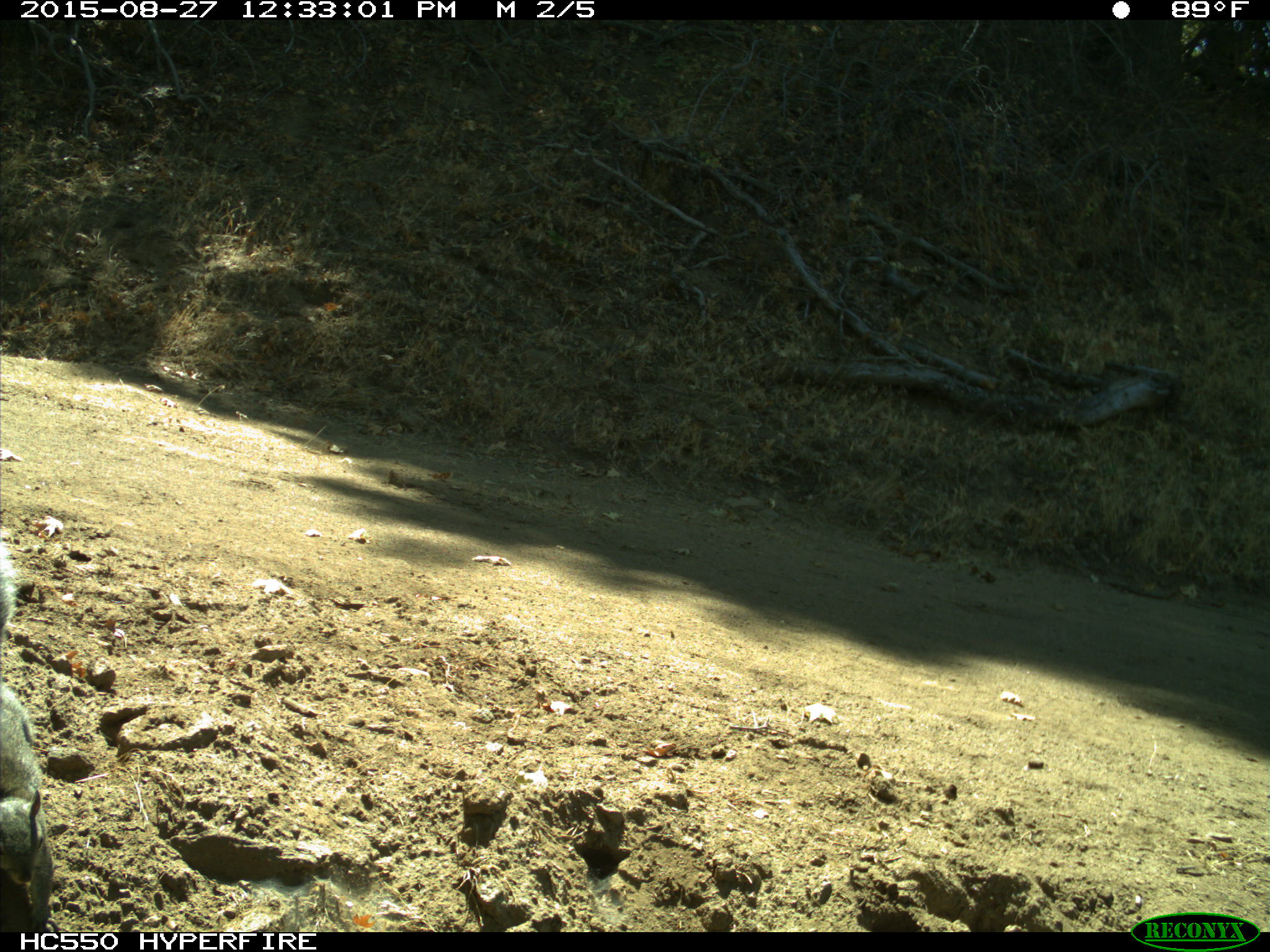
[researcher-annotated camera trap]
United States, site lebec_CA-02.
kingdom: Animalia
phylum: Chordata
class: Mammalia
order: Rodentia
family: Sciuridae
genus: Sciurus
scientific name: Sciurus carolinensis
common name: eastern gray squirrel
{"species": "Sciurus carolinensis (eastern gray squirrel)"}